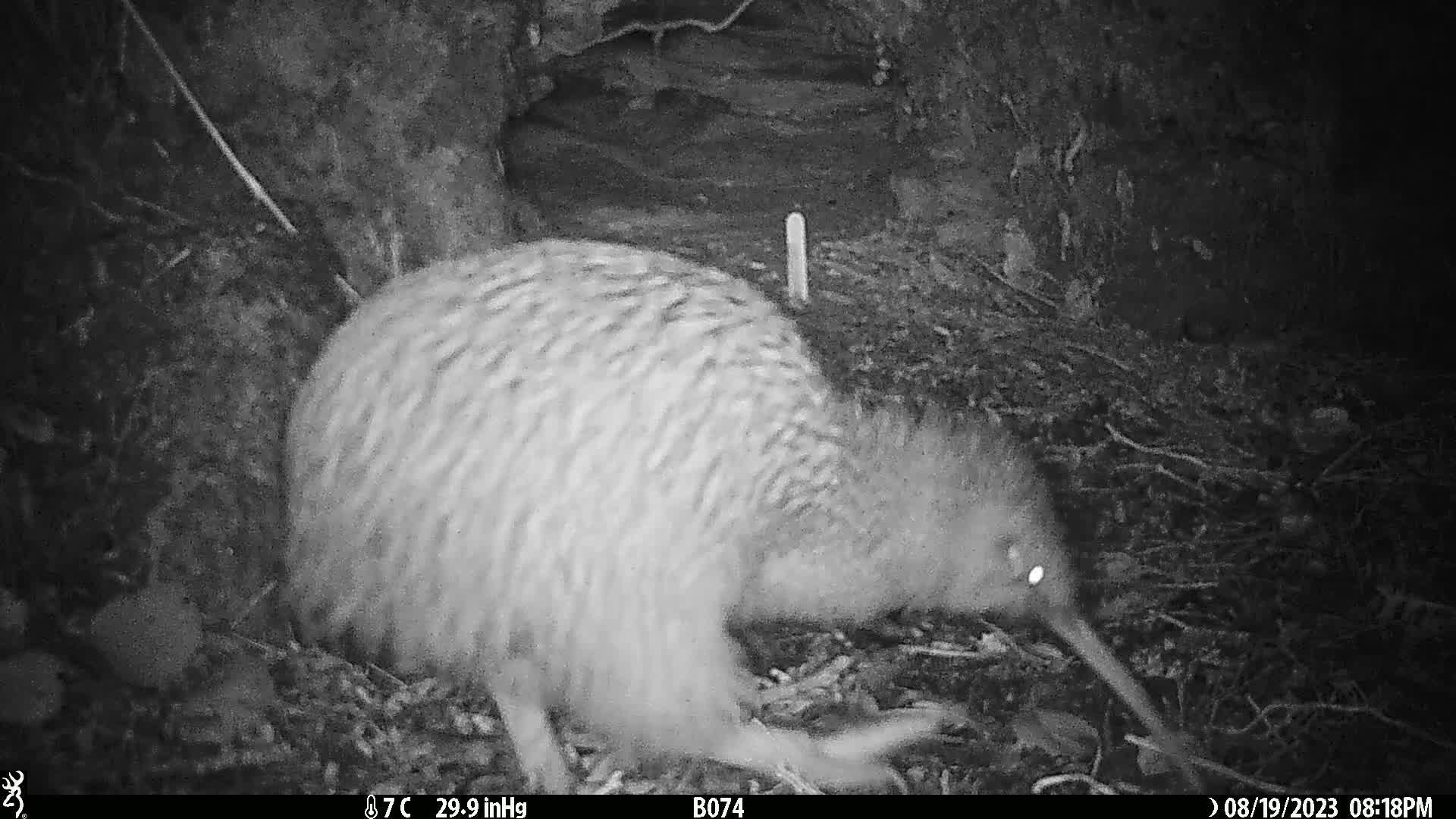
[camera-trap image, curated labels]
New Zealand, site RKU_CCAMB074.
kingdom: Animalia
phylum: Chordata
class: Aves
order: Apterygiformes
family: Apterygidae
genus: Apteryx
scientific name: Apteryx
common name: kiwi